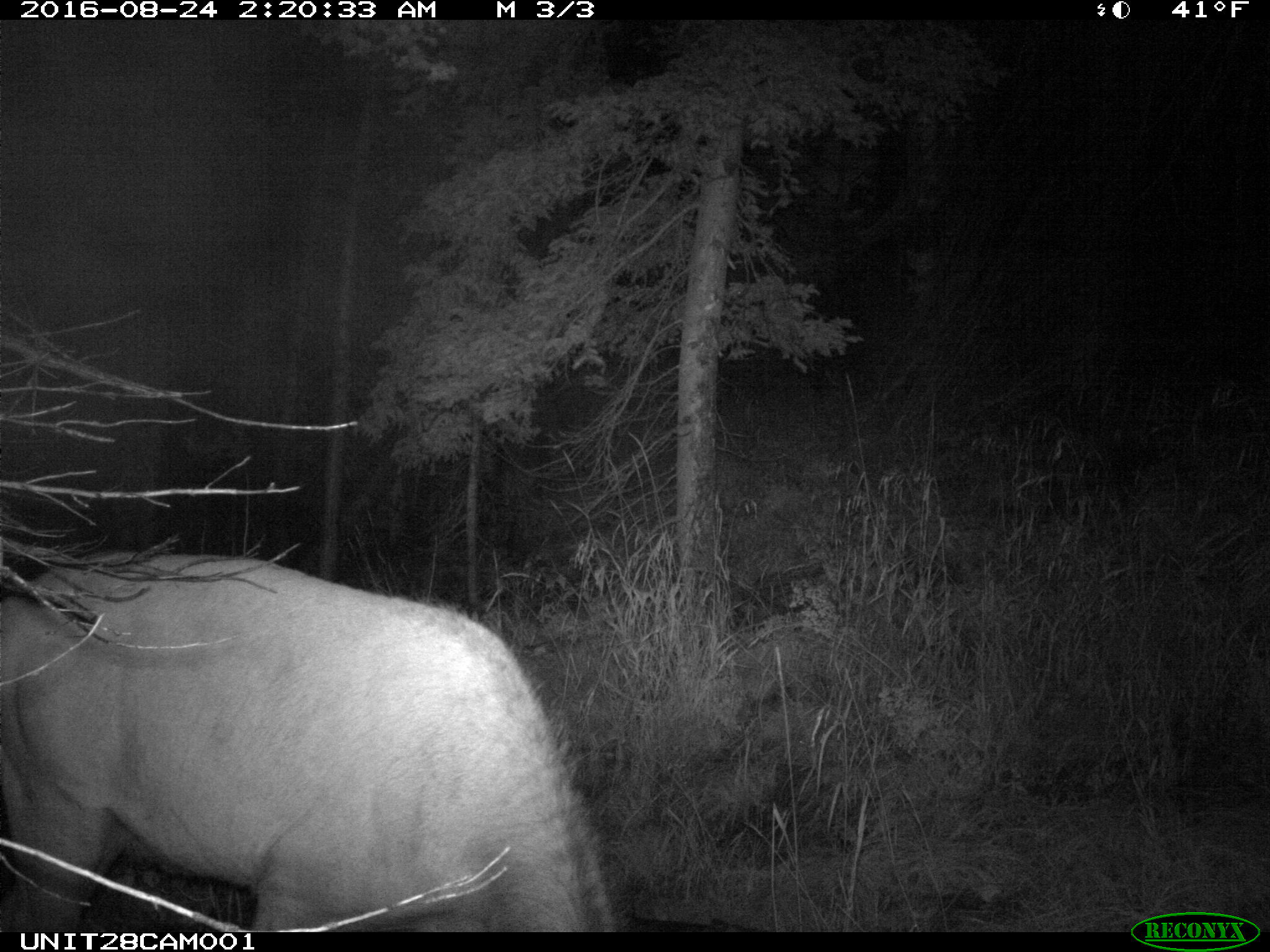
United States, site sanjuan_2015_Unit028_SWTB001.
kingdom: Animalia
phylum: Chordata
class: Mammalia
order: Artiodactyla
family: Cervidae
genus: Cervus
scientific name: Cervus elaphus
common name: red deer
Cervus elaphus (red deer).